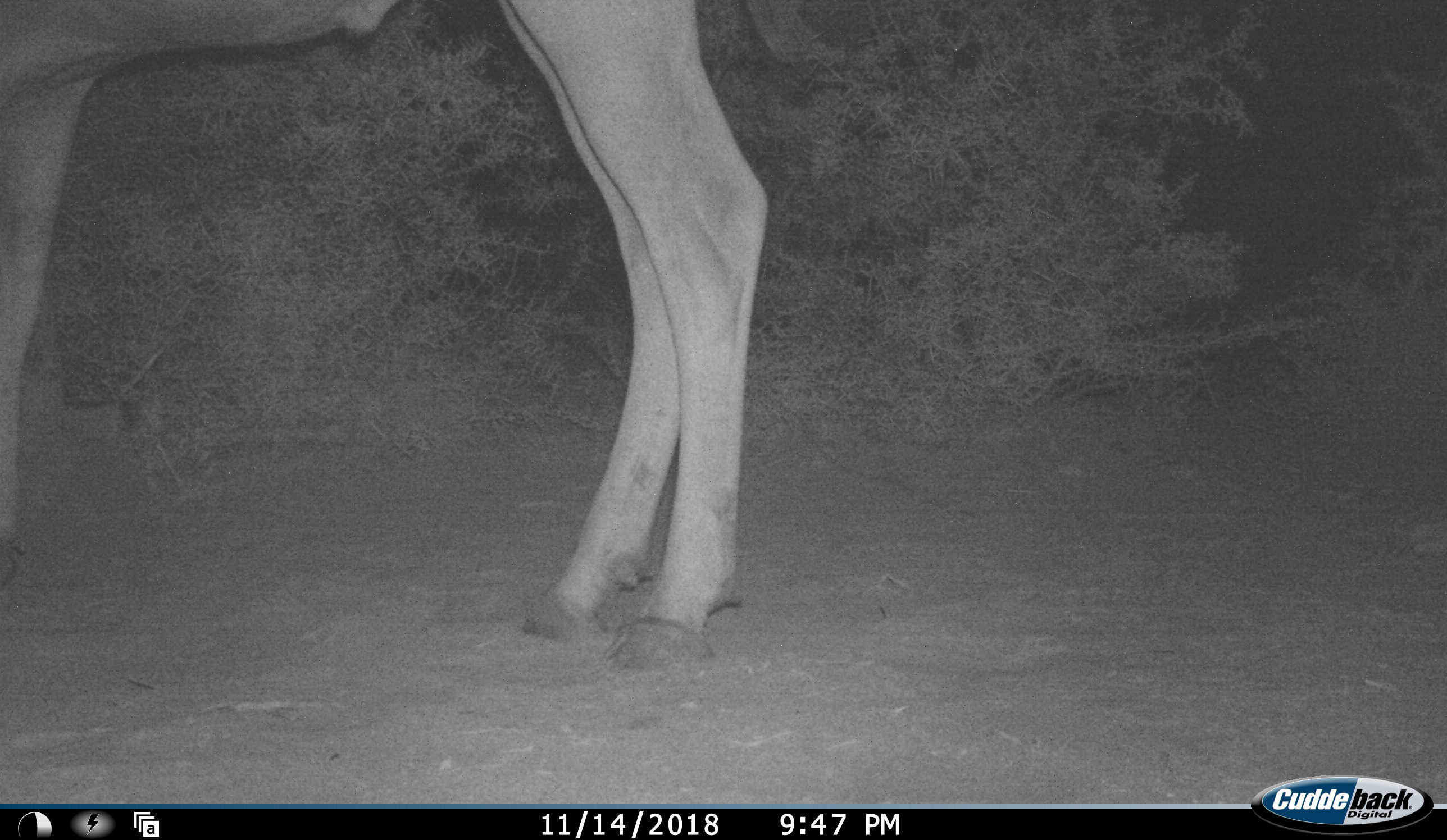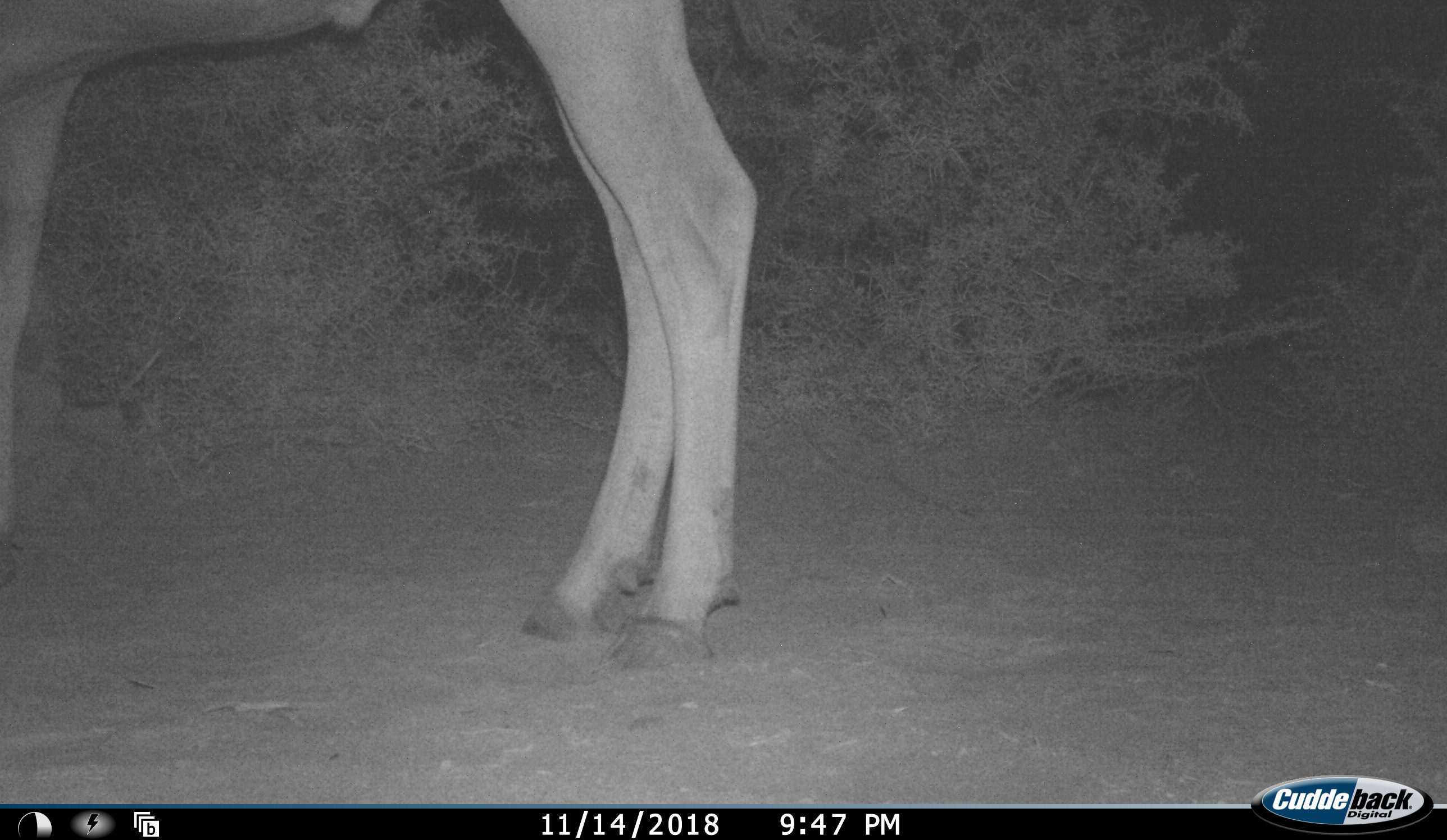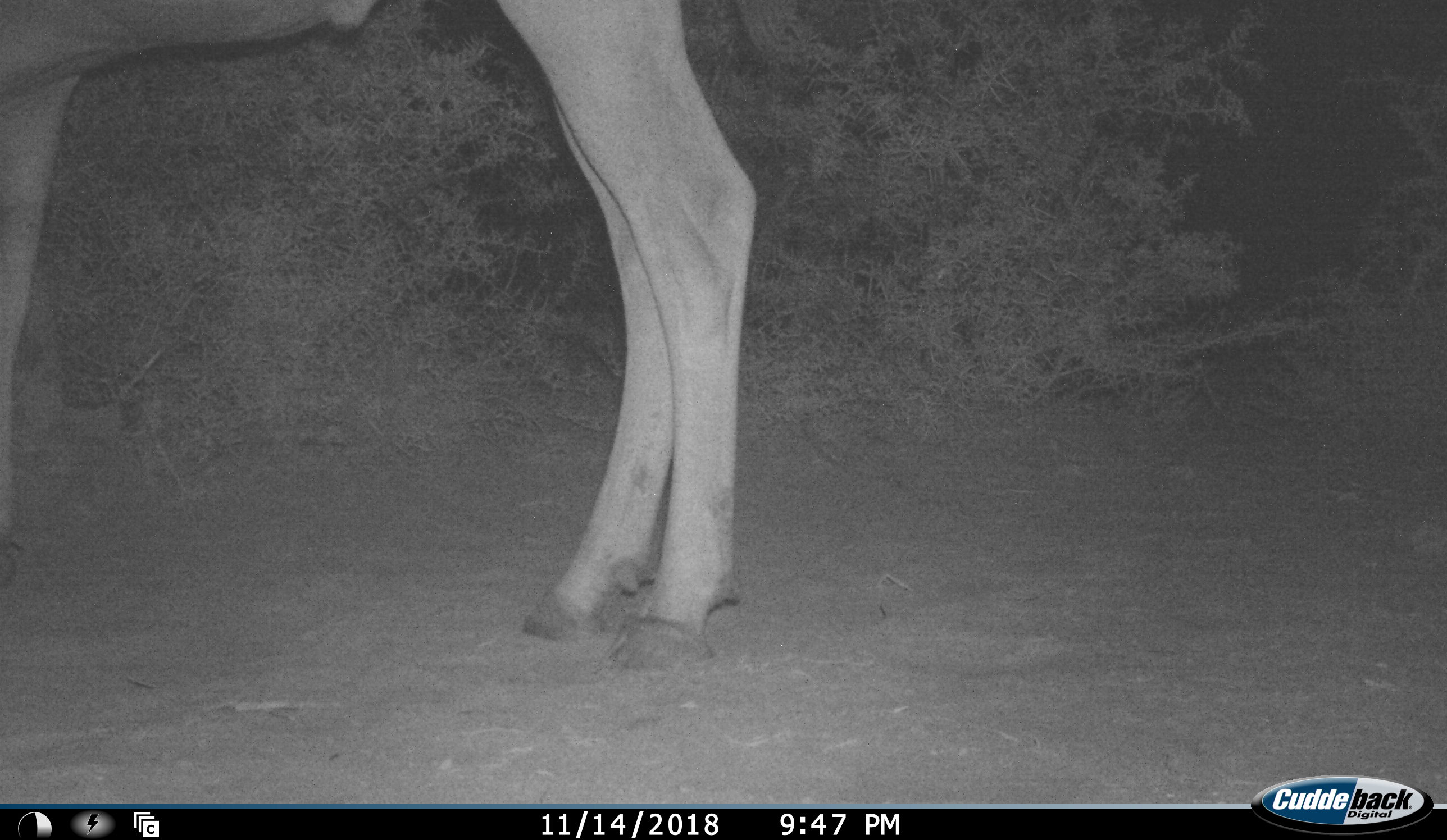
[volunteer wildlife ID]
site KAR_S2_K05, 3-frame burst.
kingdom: Animalia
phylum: Chordata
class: Mammalia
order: Artiodactyla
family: Bovidae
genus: Tragelaphus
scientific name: Tragelaphus oryx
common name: eland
Eland (Tragelaphus oryx), count 1. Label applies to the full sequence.